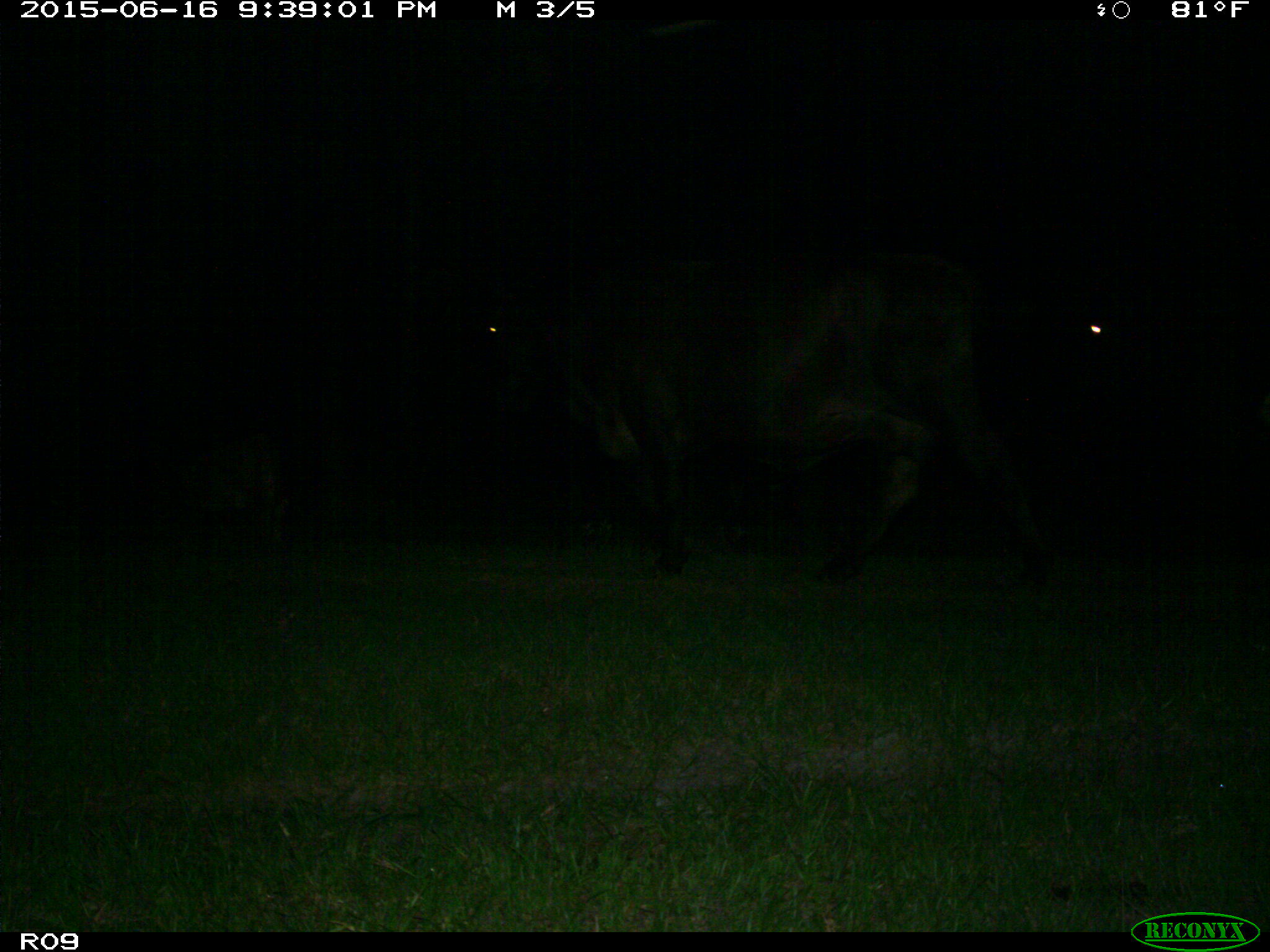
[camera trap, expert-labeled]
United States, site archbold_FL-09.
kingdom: Animalia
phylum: Chordata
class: Mammalia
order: Artiodactyla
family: Bovidae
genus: Bos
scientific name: Bos taurus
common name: domestic cow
Bos taurus (domestic cow).